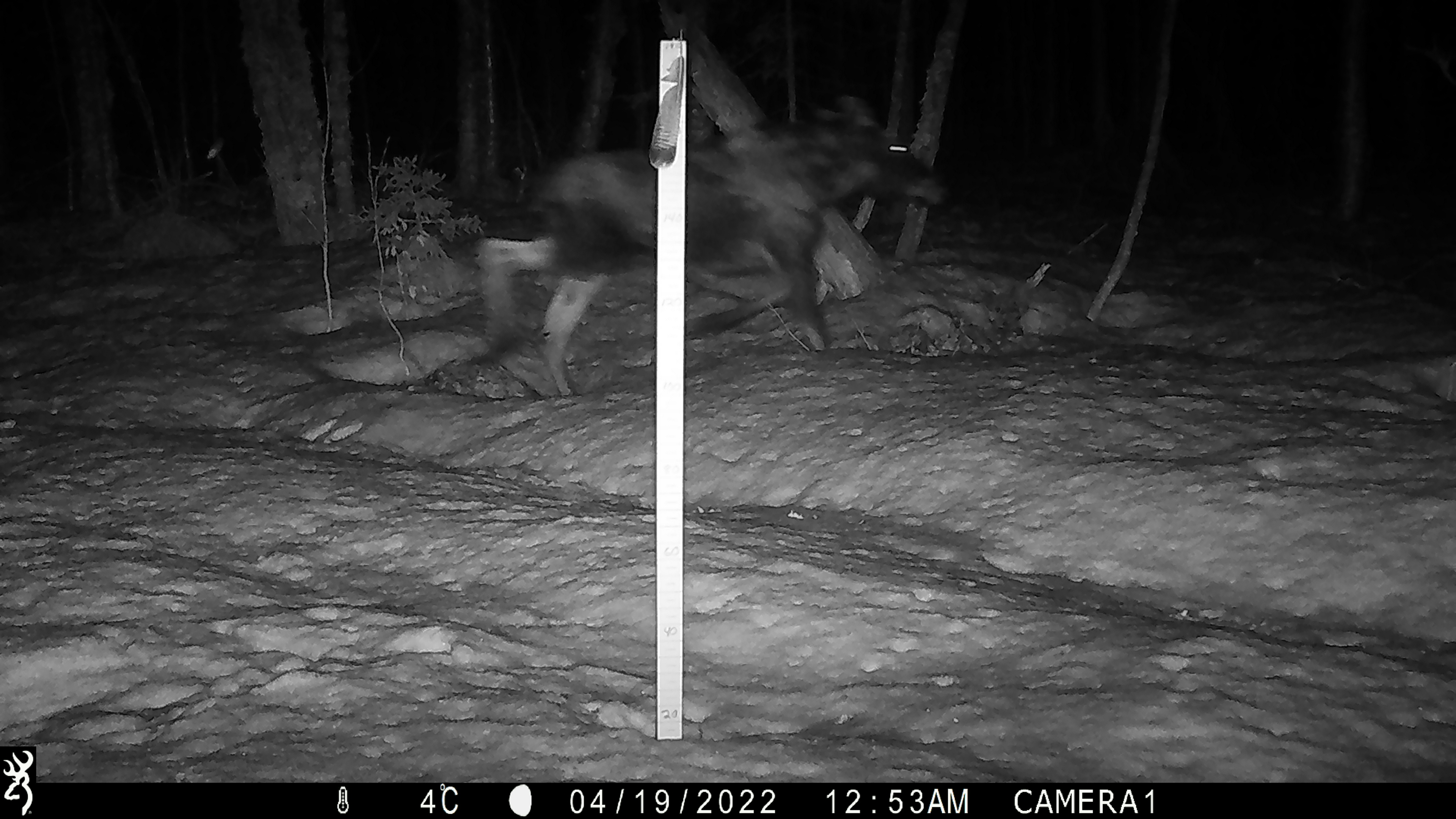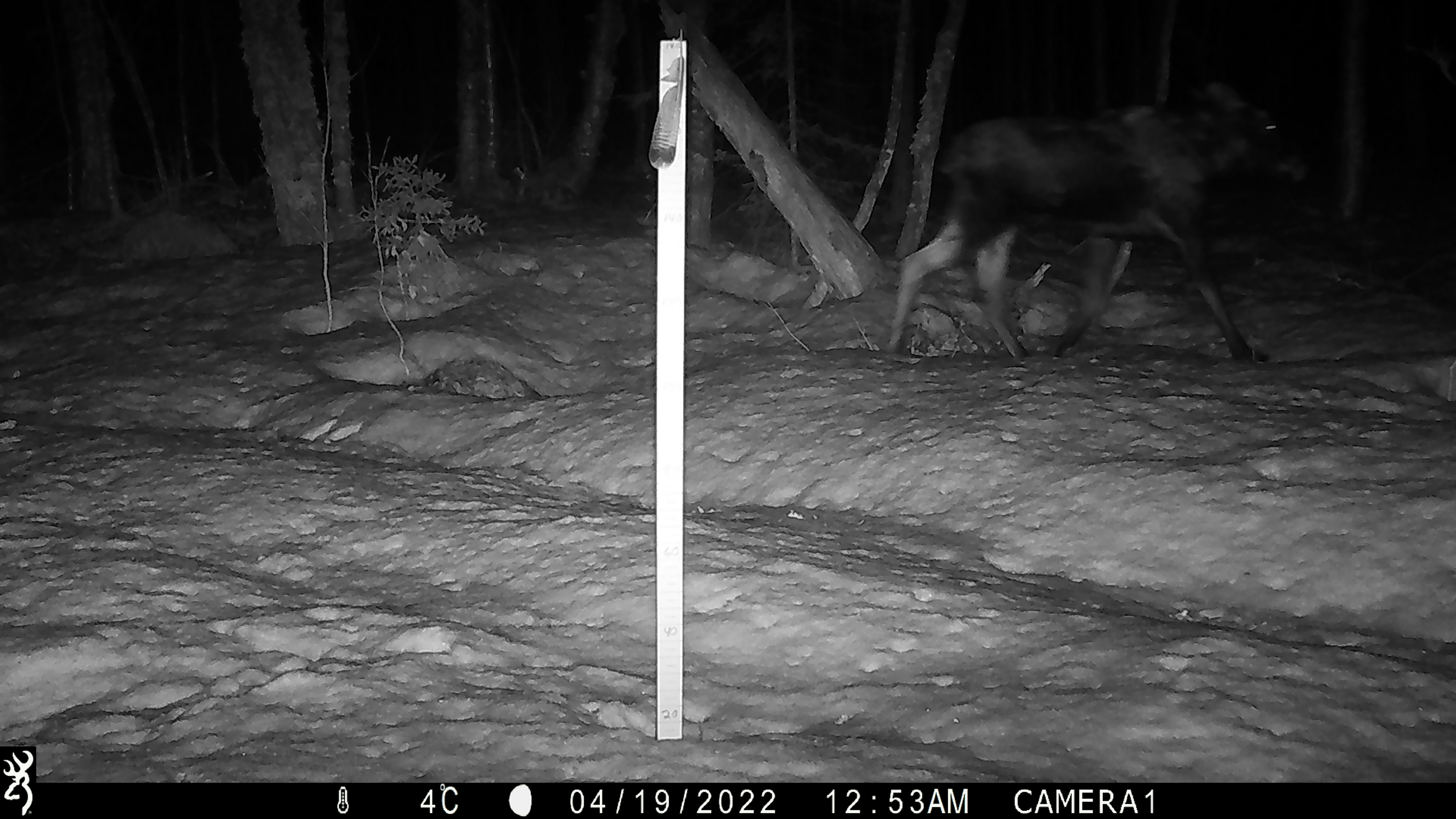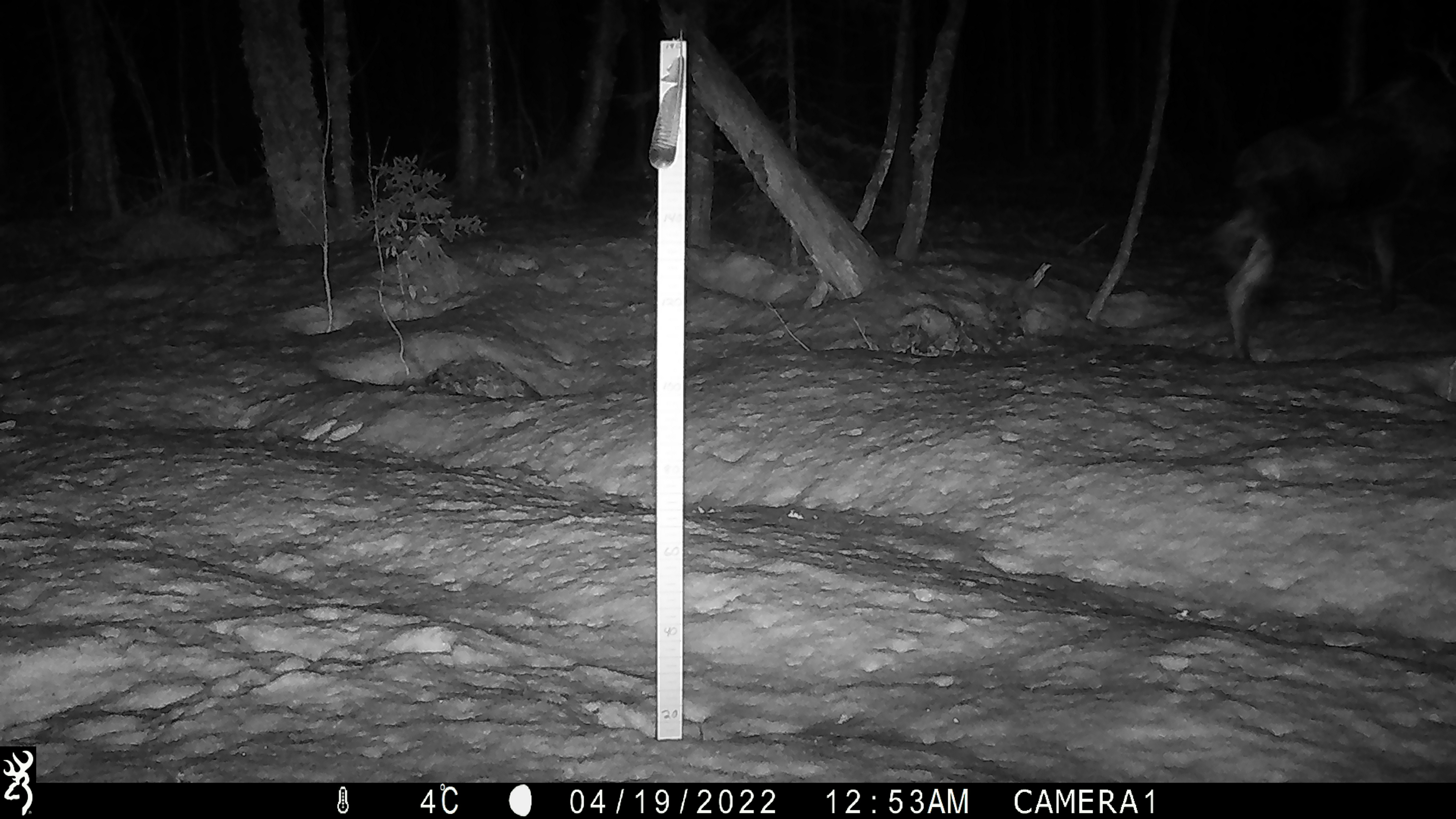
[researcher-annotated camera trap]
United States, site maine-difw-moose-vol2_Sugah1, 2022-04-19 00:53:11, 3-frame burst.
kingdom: Animalia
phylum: Chordata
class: Mammalia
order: Artiodactyla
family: Cervidae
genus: Alces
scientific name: Alces alces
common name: moose